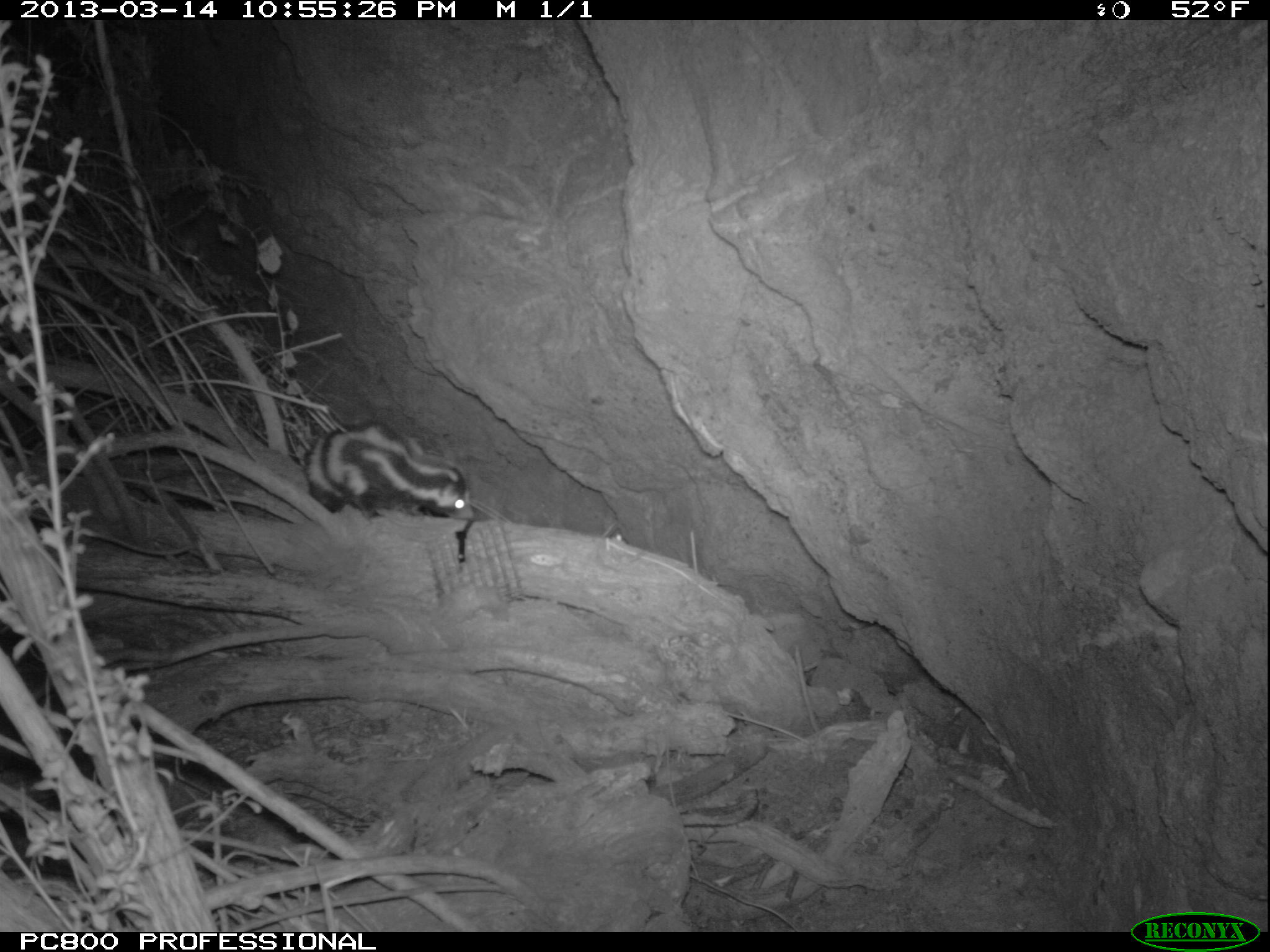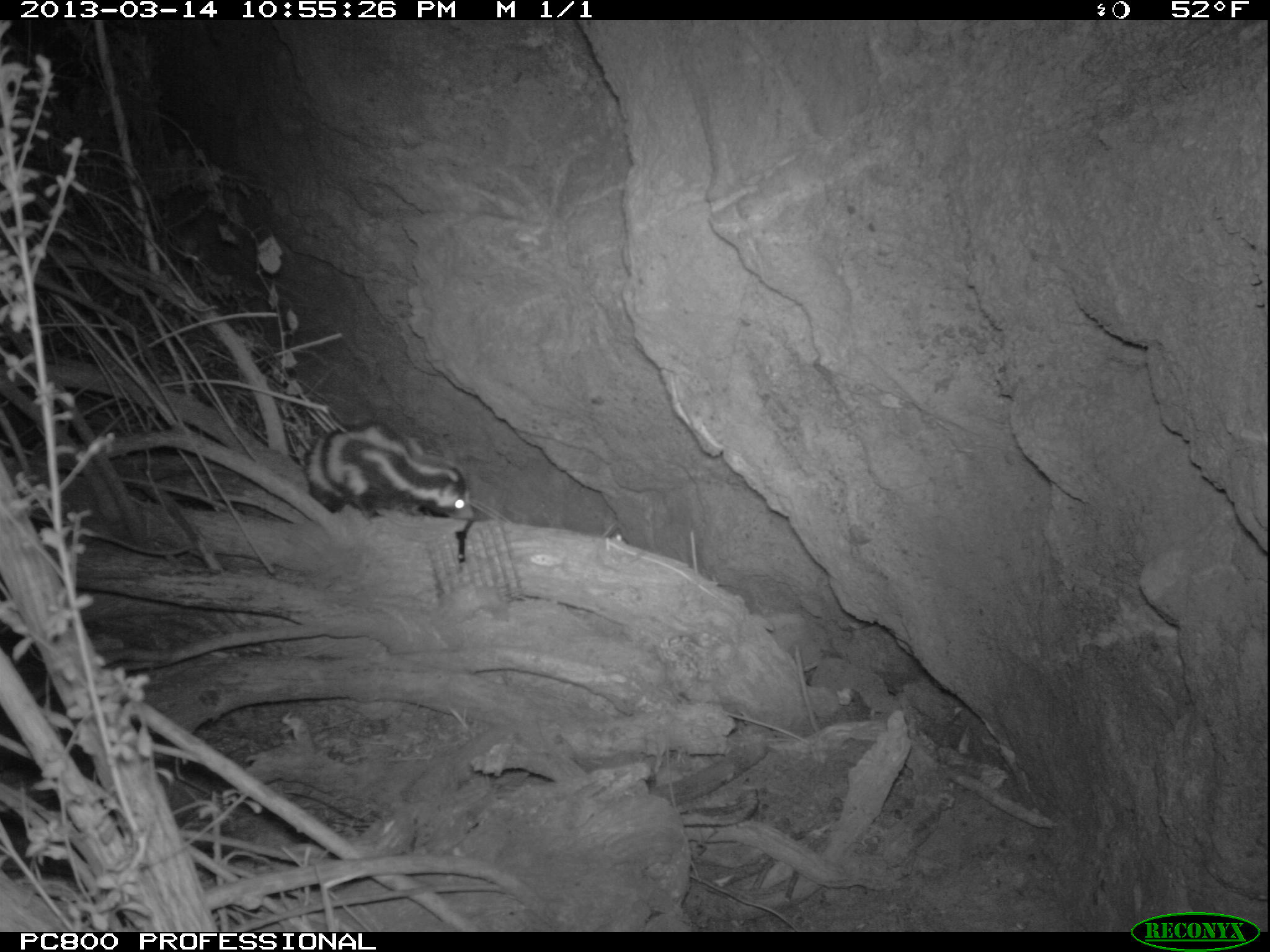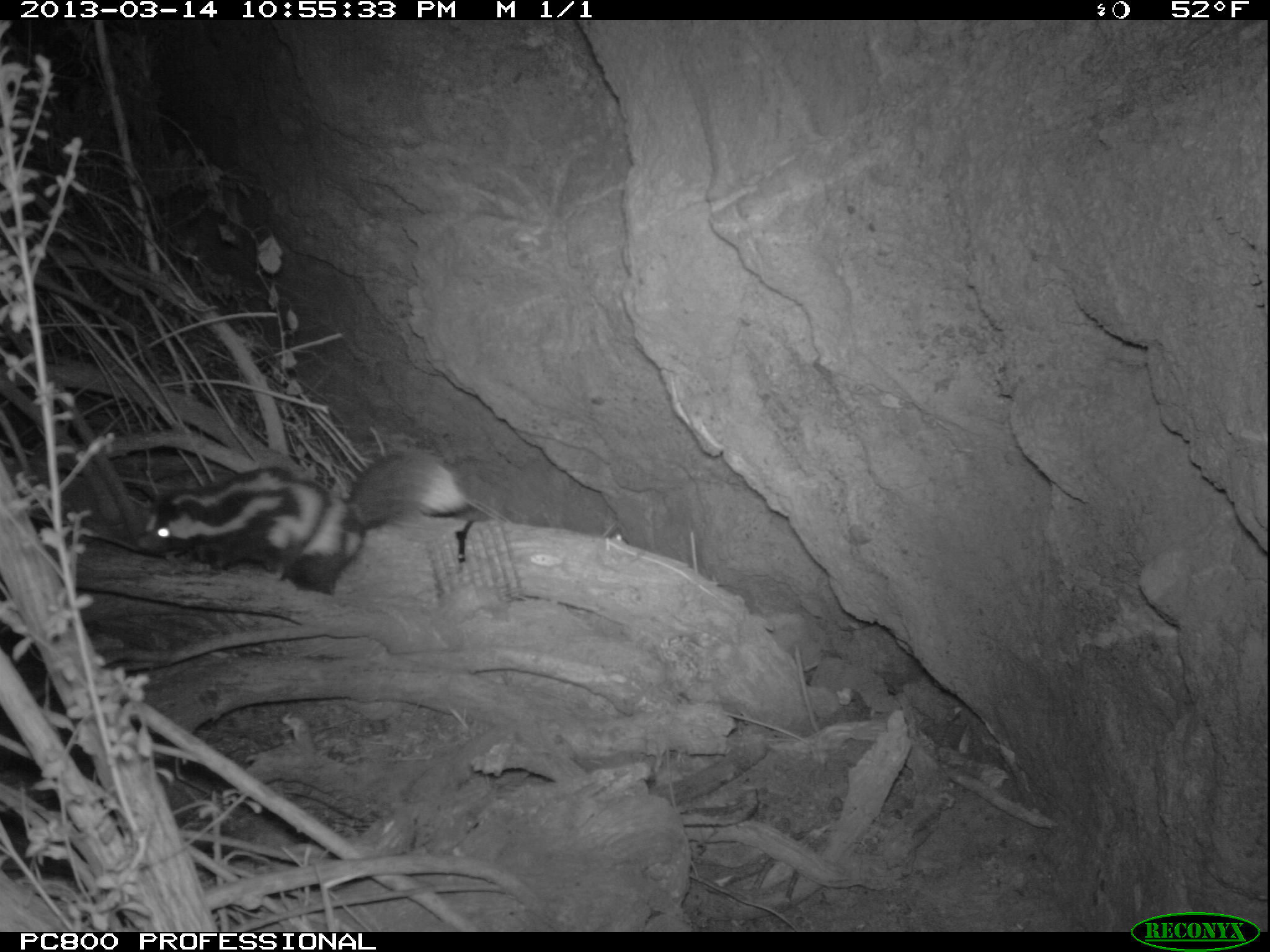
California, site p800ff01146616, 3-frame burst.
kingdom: Animalia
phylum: Chordata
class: Mammalia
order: Carnivora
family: Mephitidae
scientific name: Mephitidae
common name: skunk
Skunk (Mephitidae).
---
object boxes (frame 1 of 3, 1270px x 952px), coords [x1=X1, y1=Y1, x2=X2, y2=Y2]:
skunk: [x1=301, y1=420, x2=474, y2=521]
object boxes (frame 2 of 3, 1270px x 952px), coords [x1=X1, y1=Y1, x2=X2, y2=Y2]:
skunk: [x1=302, y1=418, x2=477, y2=519]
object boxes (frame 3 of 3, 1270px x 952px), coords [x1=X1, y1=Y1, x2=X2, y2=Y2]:
skunk: [x1=137, y1=447, x2=469, y2=596]